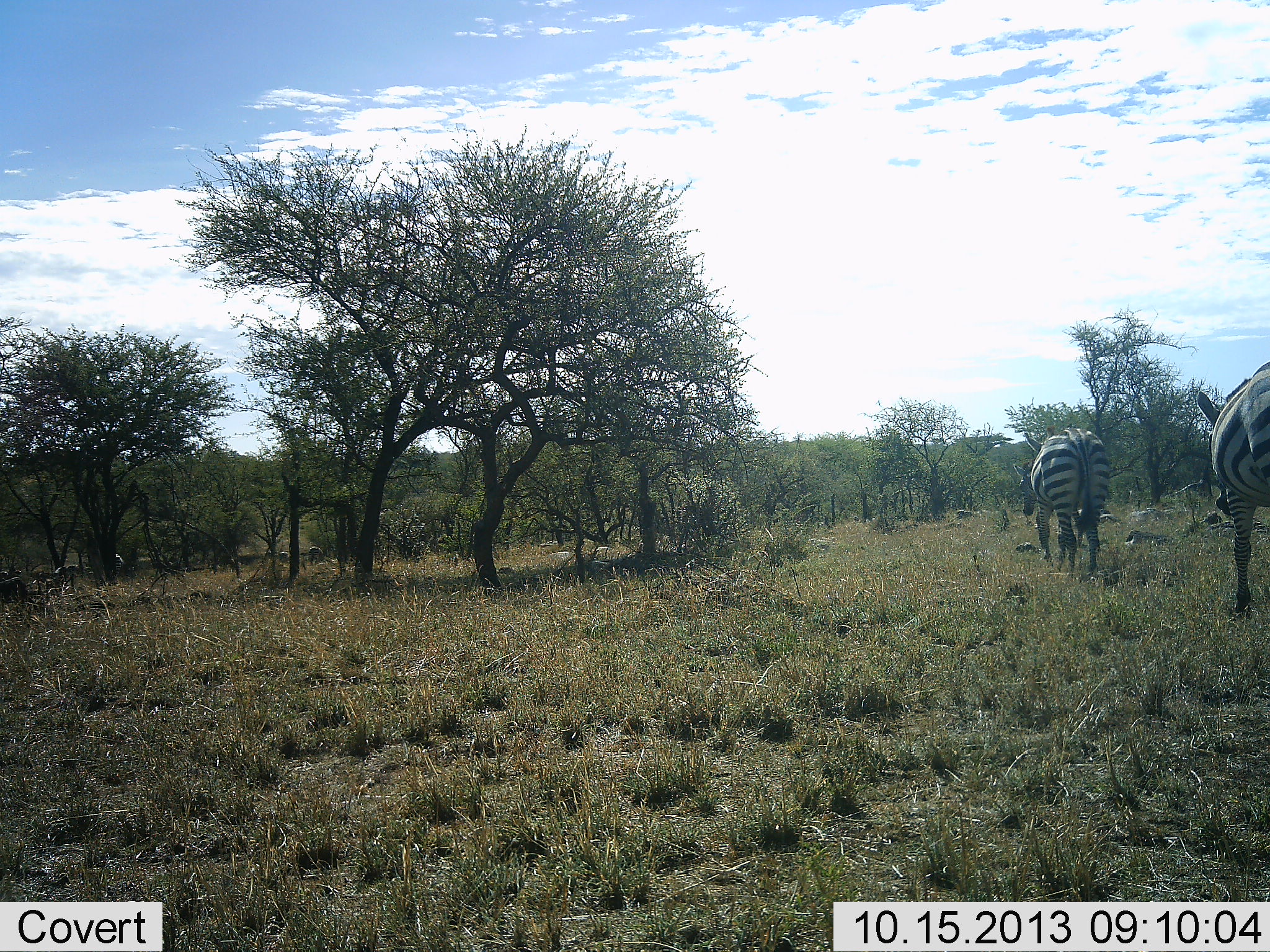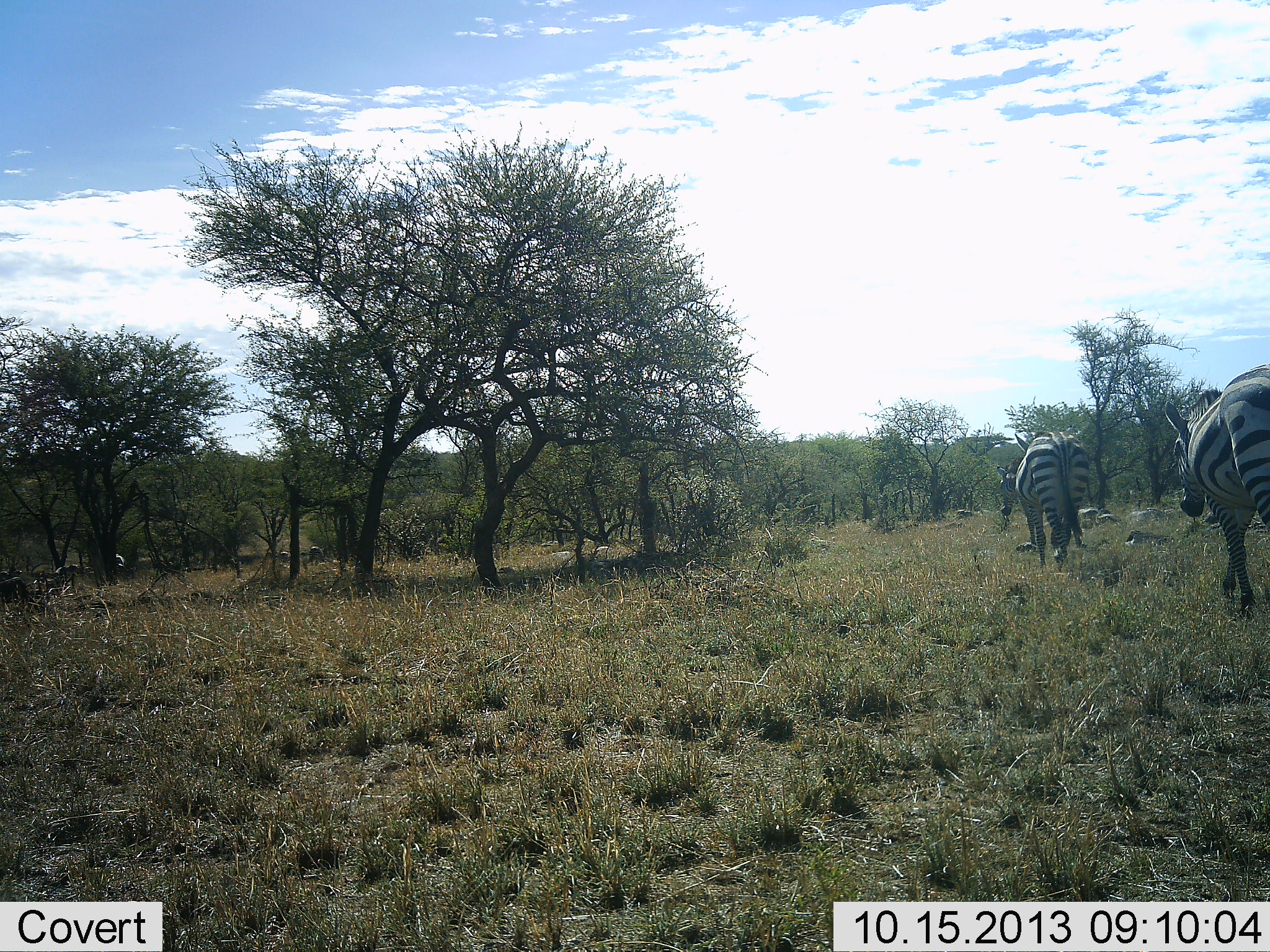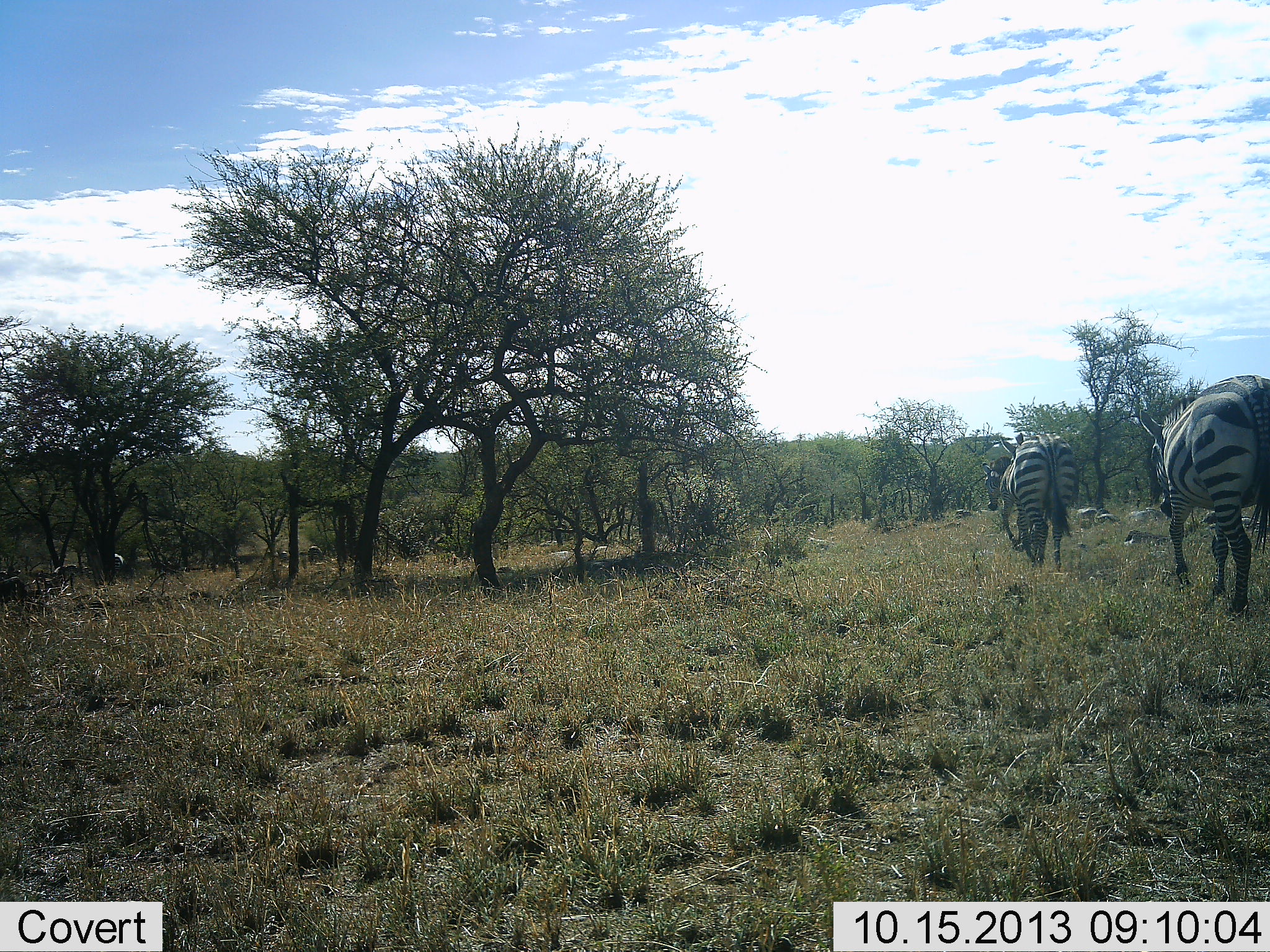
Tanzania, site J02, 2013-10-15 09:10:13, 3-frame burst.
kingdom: Animalia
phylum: Chordata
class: Mammalia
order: Perissodactyla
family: Equidae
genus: Equus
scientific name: Equus quagga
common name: plains zebra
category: zebra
Zebra (plains zebra) (Equus quagga), count 2. Behavior (volunteer vote fractions): standing 10%, resting 3%, moving 100%, interacting 0%. Young present (vote fraction): 0%. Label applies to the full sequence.